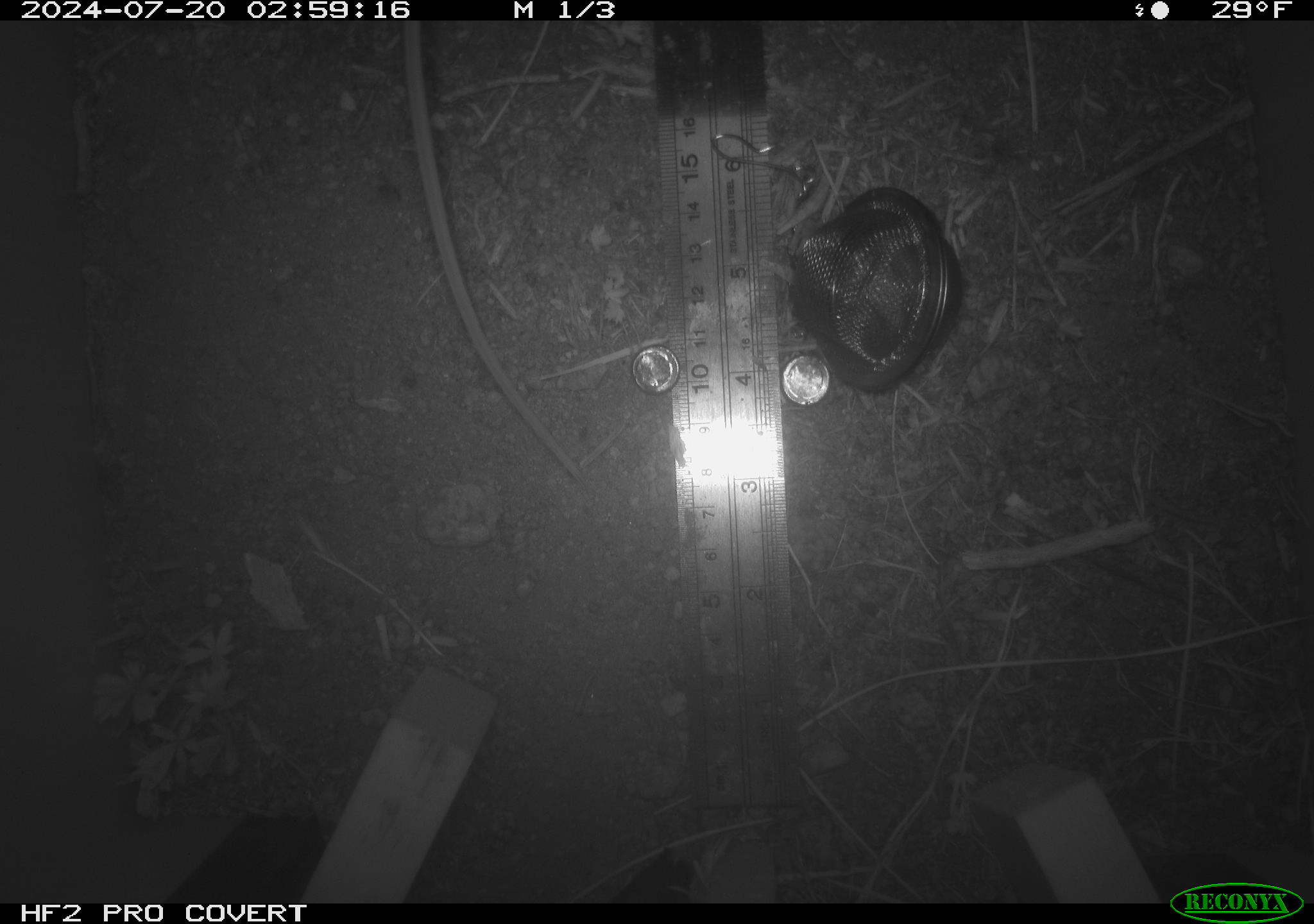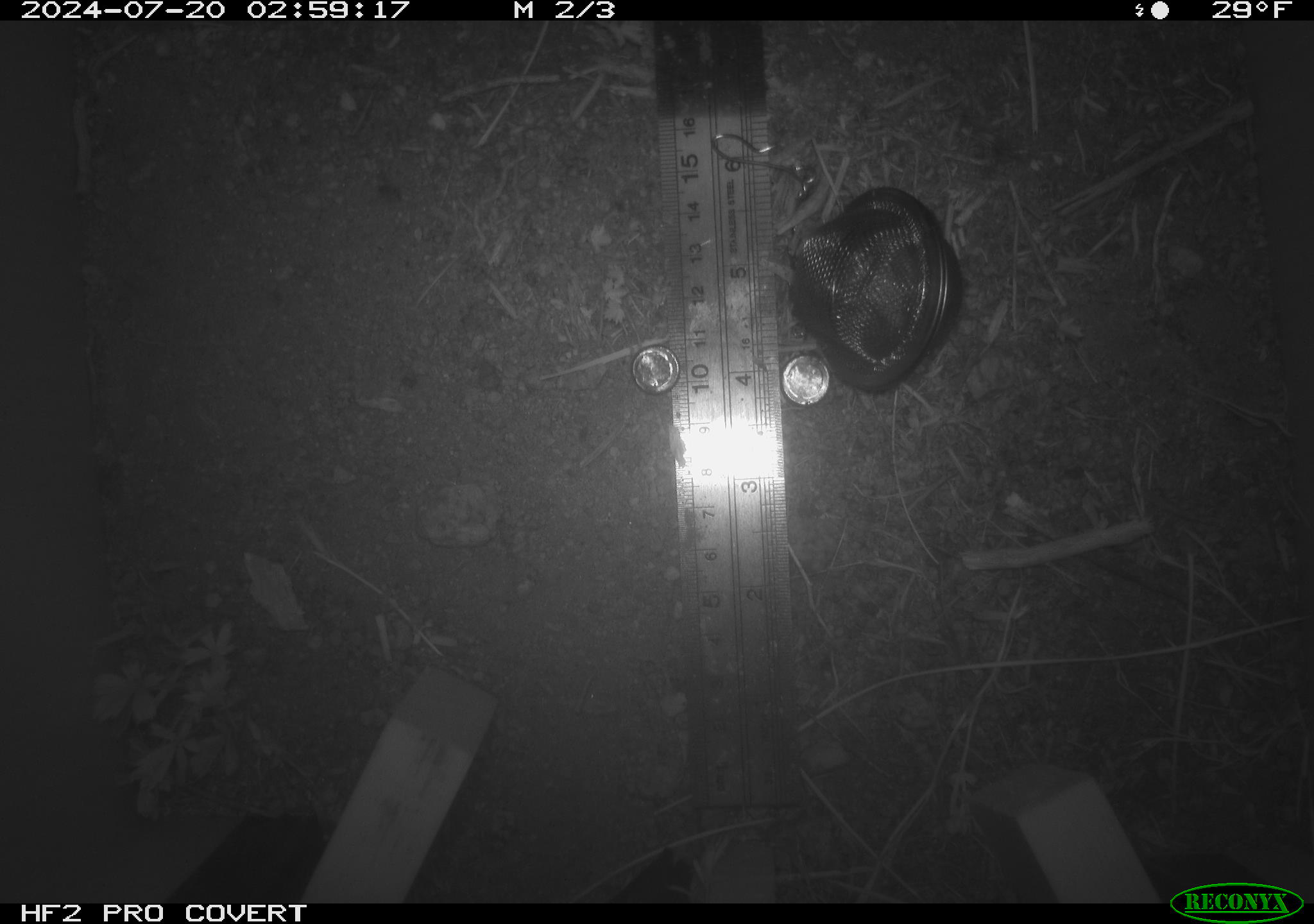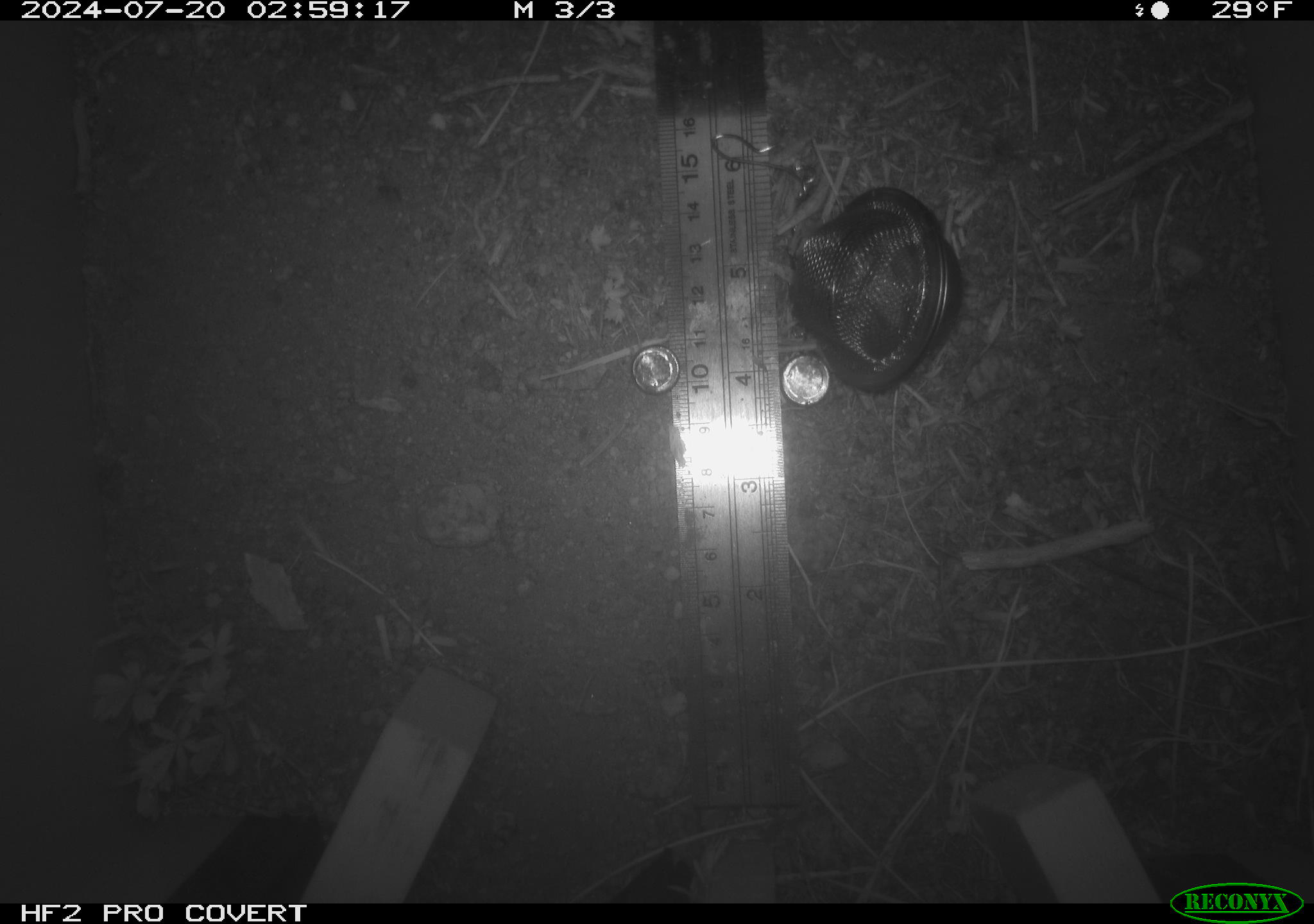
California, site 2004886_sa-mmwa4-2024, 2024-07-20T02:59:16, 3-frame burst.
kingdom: Animalia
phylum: Chordata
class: Mammalia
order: Rodentia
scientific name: Rodentia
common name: mouse species